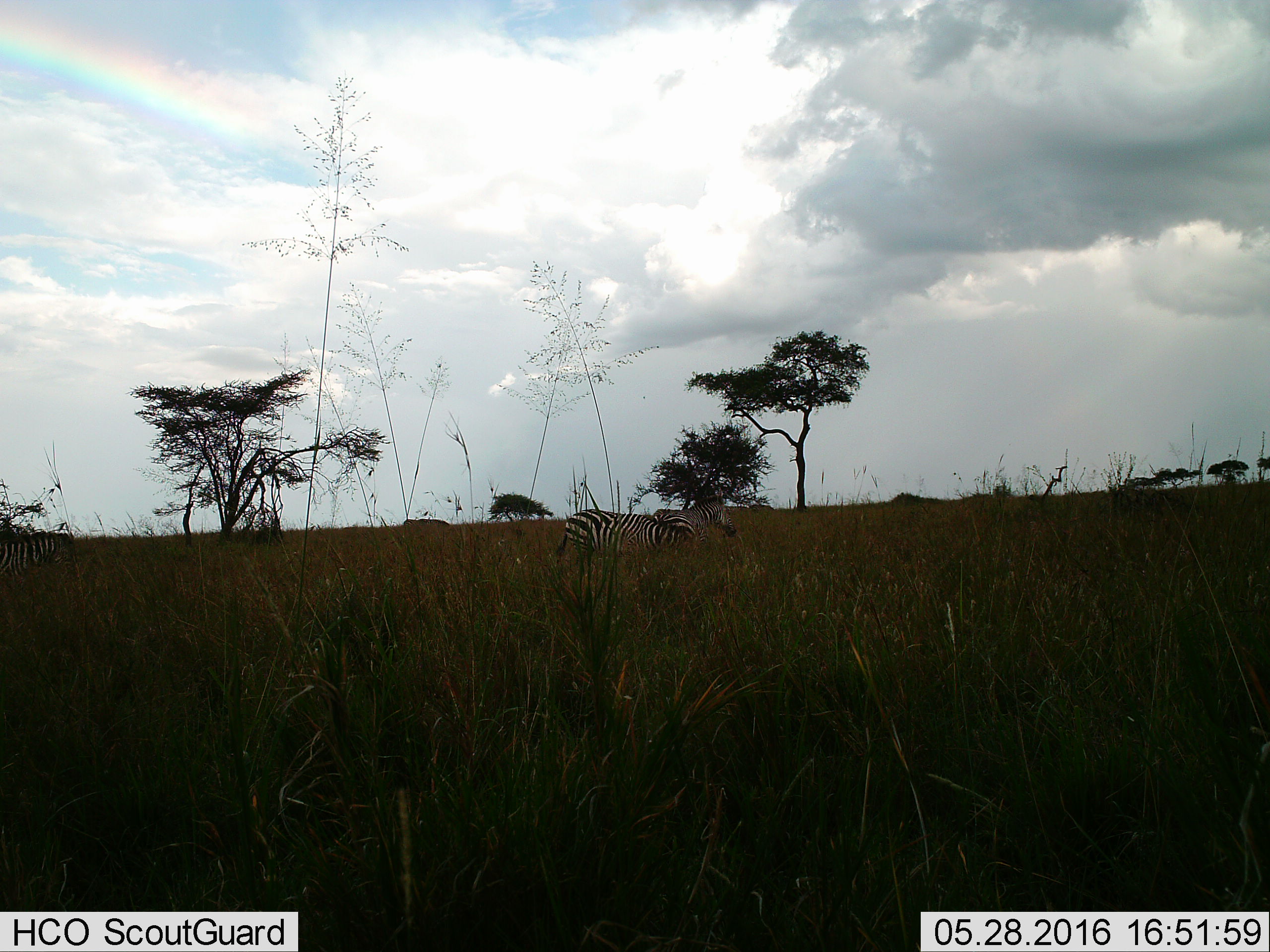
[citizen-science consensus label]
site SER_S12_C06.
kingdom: Animalia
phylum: Chordata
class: Mammalia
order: Perissodactyla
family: Equidae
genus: Equus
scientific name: Equus quagga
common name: plains zebra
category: zebraplains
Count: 2.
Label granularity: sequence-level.